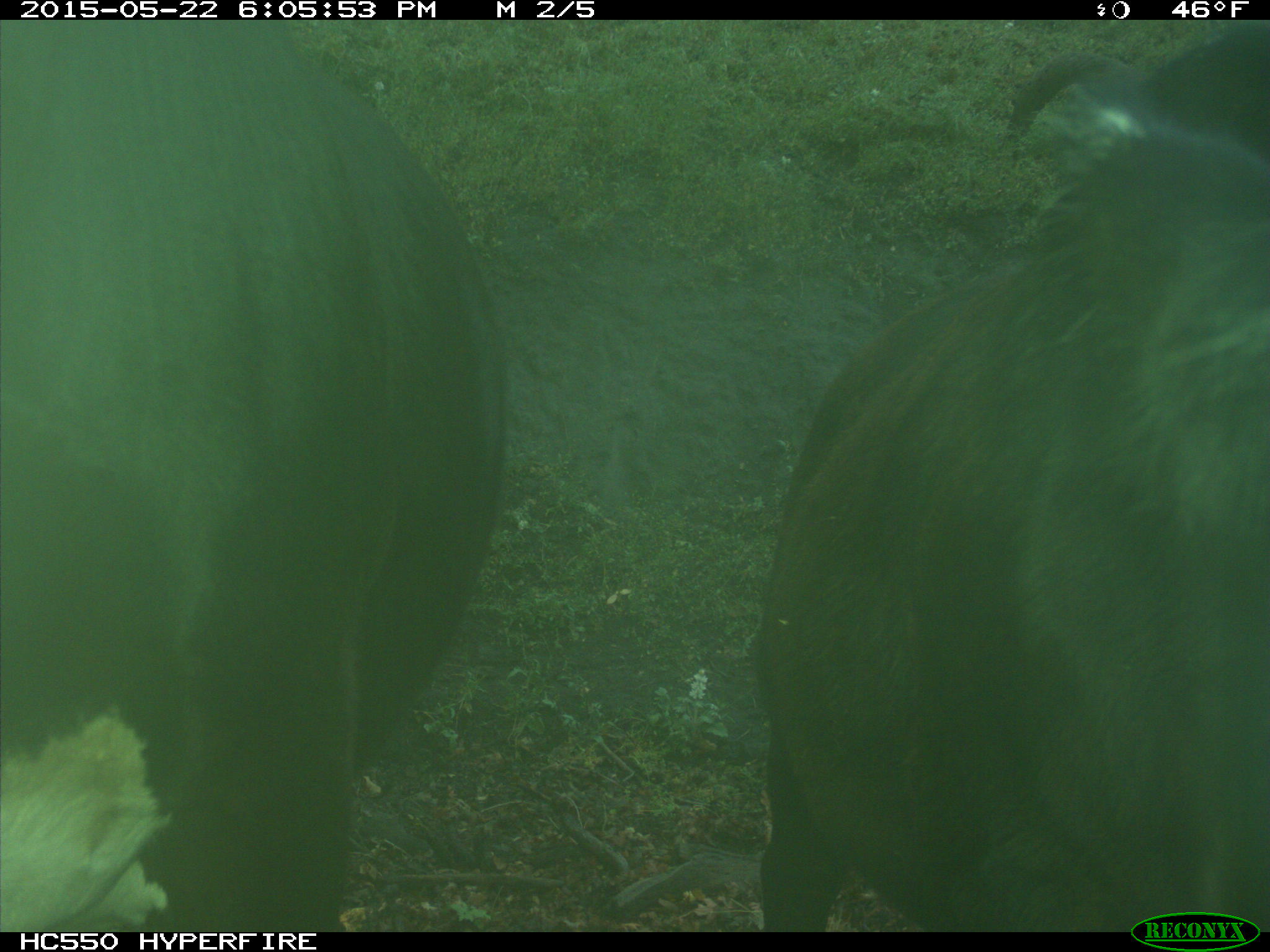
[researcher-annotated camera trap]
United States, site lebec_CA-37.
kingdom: Animalia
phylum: Chordata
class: Mammalia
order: Artiodactyla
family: Bovidae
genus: Bos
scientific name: Bos taurus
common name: domestic cow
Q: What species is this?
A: Bos taurus (domestic cow).